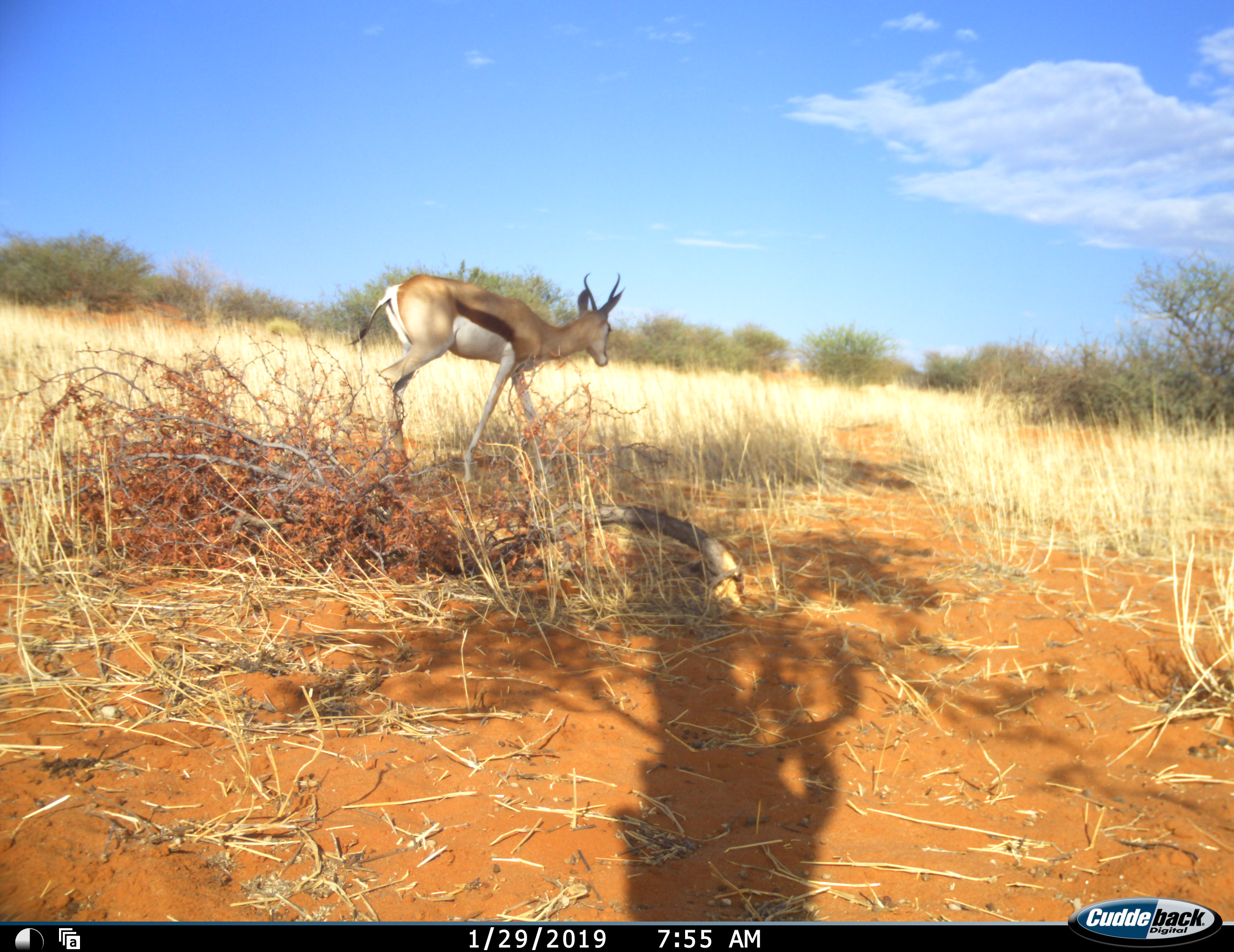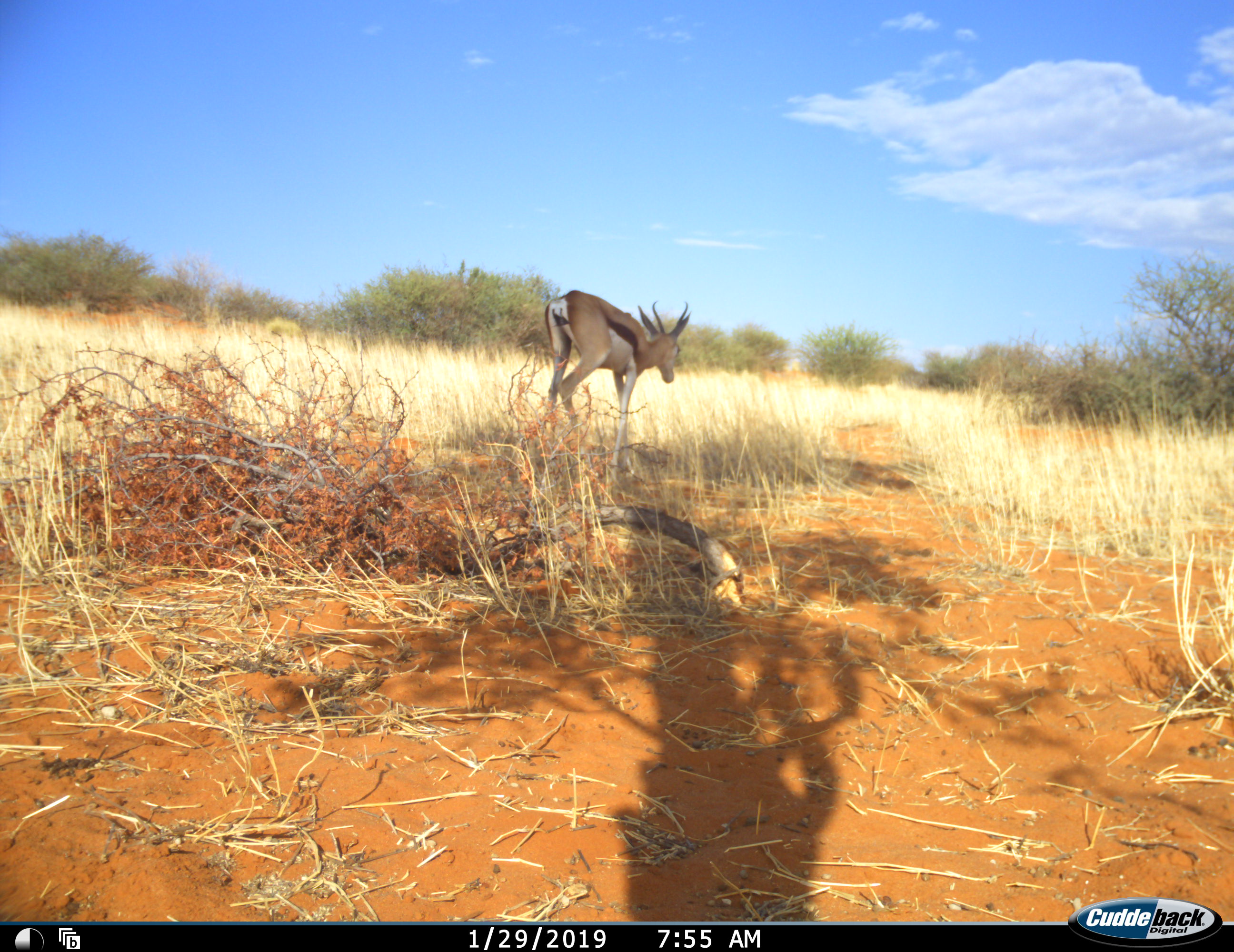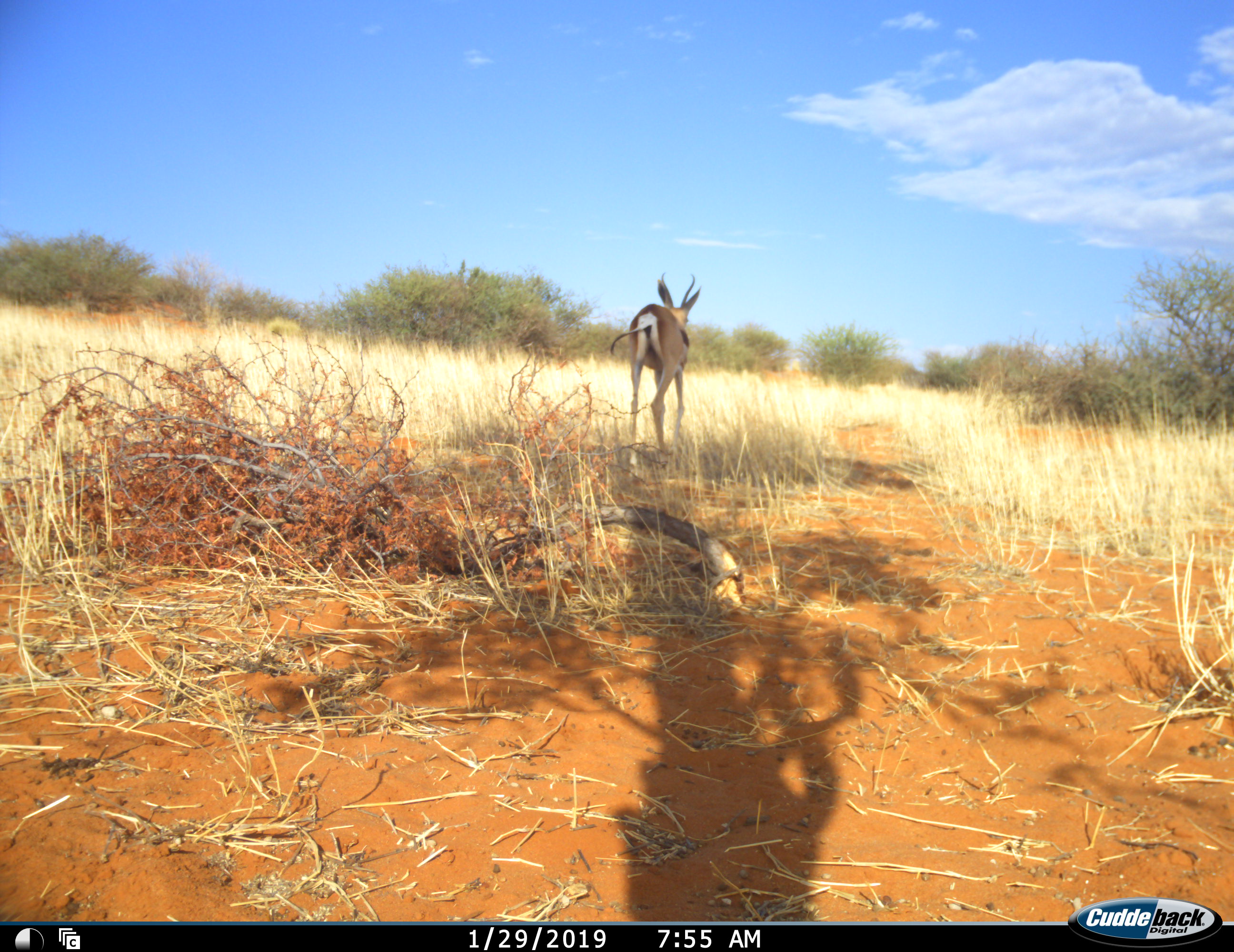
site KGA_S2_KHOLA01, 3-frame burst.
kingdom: Animalia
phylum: Chordata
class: Mammalia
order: Artiodactyla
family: Bovidae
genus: Antidorcas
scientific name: Antidorcas marsupialis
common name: springbok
Springbok (Antidorcas marsupialis), count 1. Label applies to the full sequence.